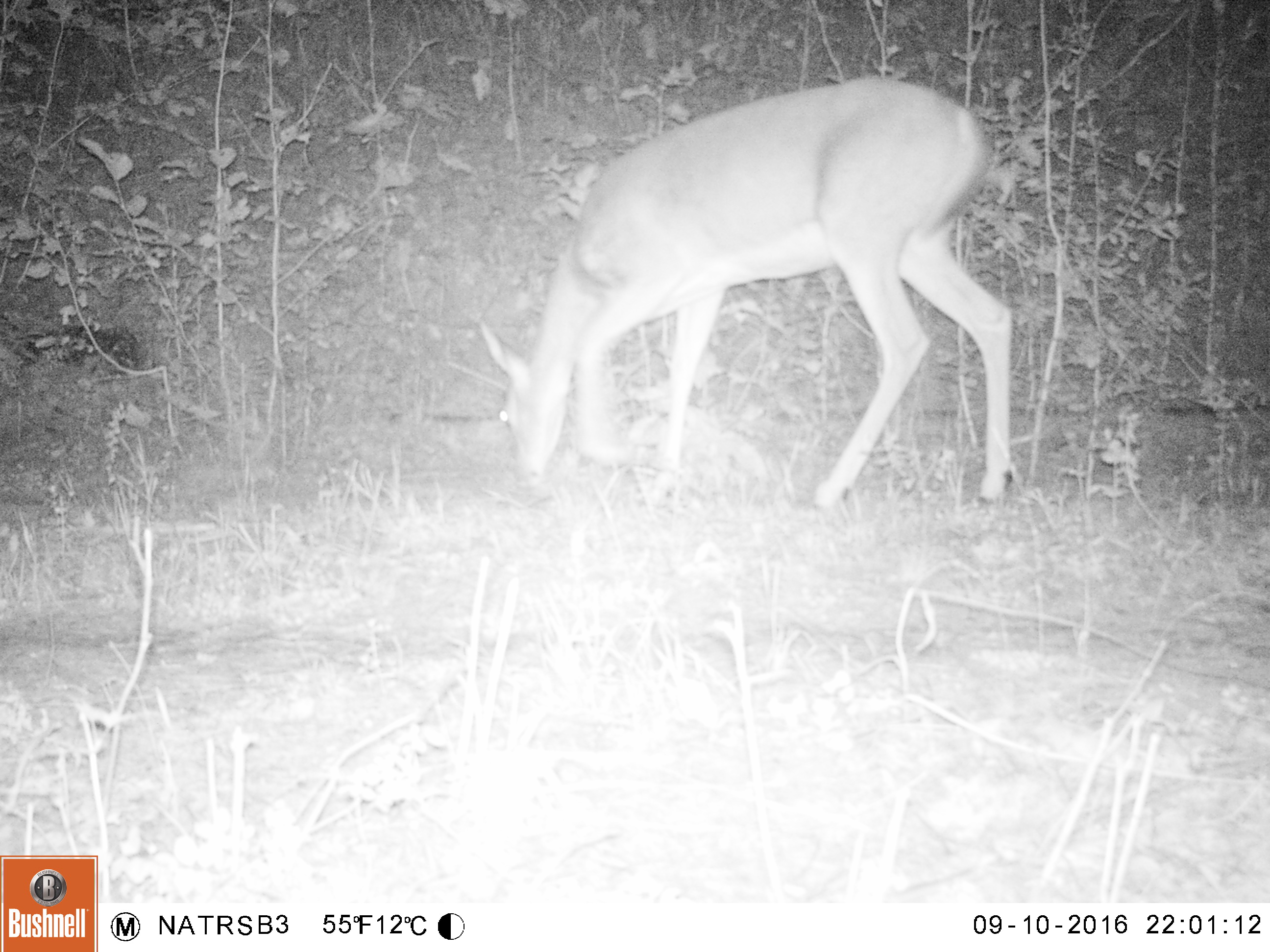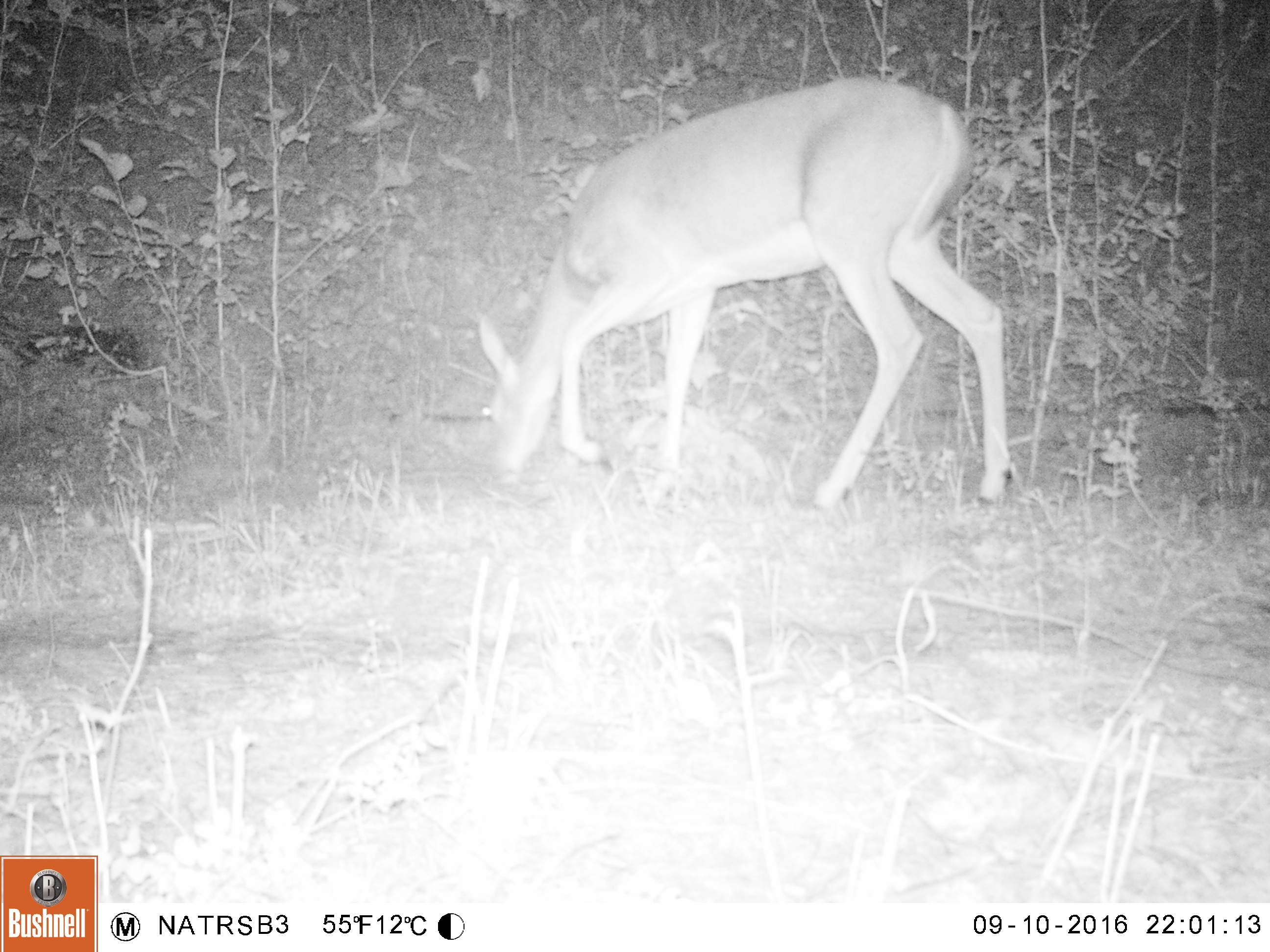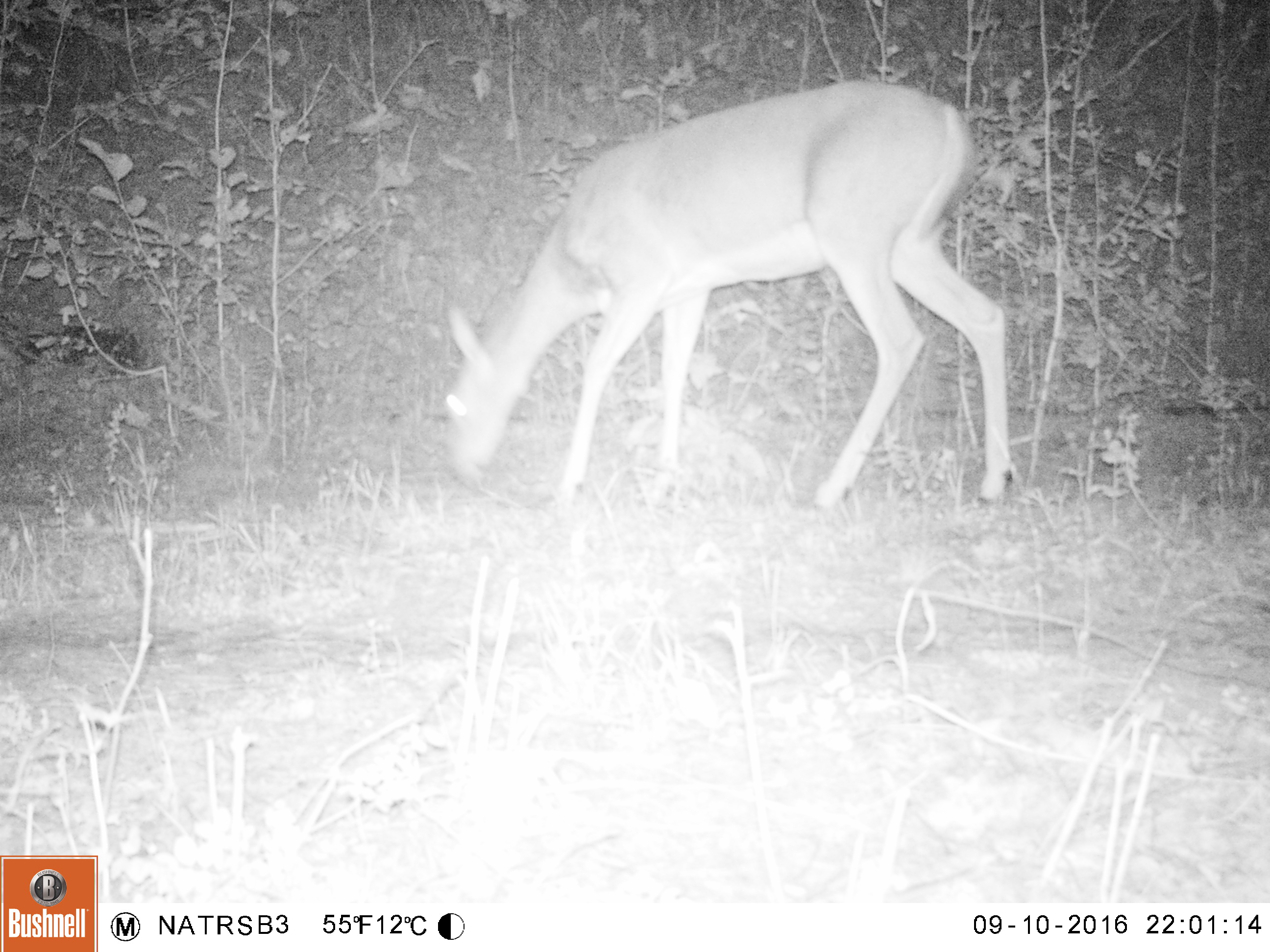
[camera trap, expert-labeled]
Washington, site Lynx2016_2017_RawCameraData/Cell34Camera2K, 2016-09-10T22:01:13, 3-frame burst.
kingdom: Animalia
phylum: Chordata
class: Mammalia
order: Artiodactyla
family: Cervidae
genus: Odocoileus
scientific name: Odocoileus virginianus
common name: white-tailed deer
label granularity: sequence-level